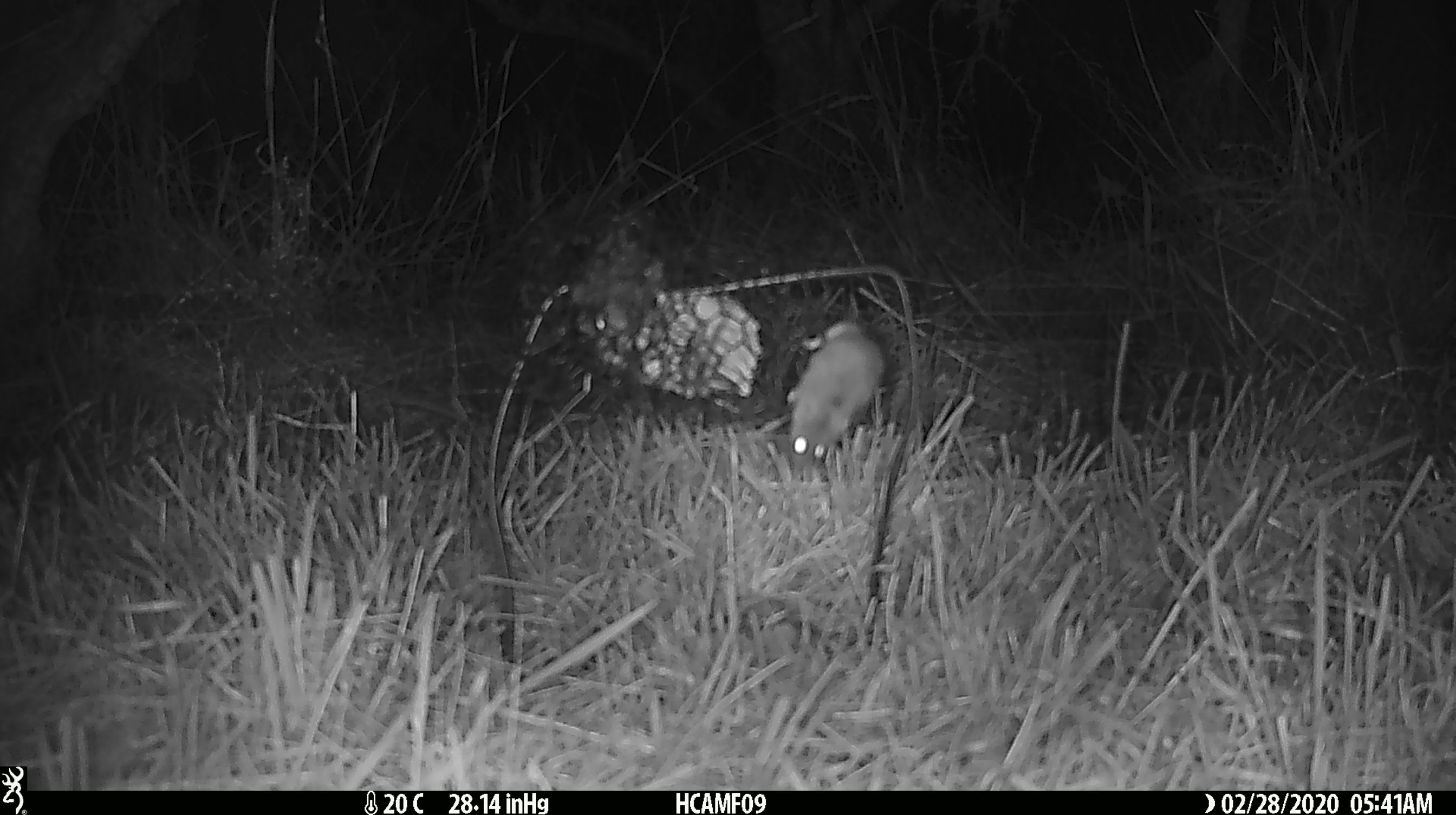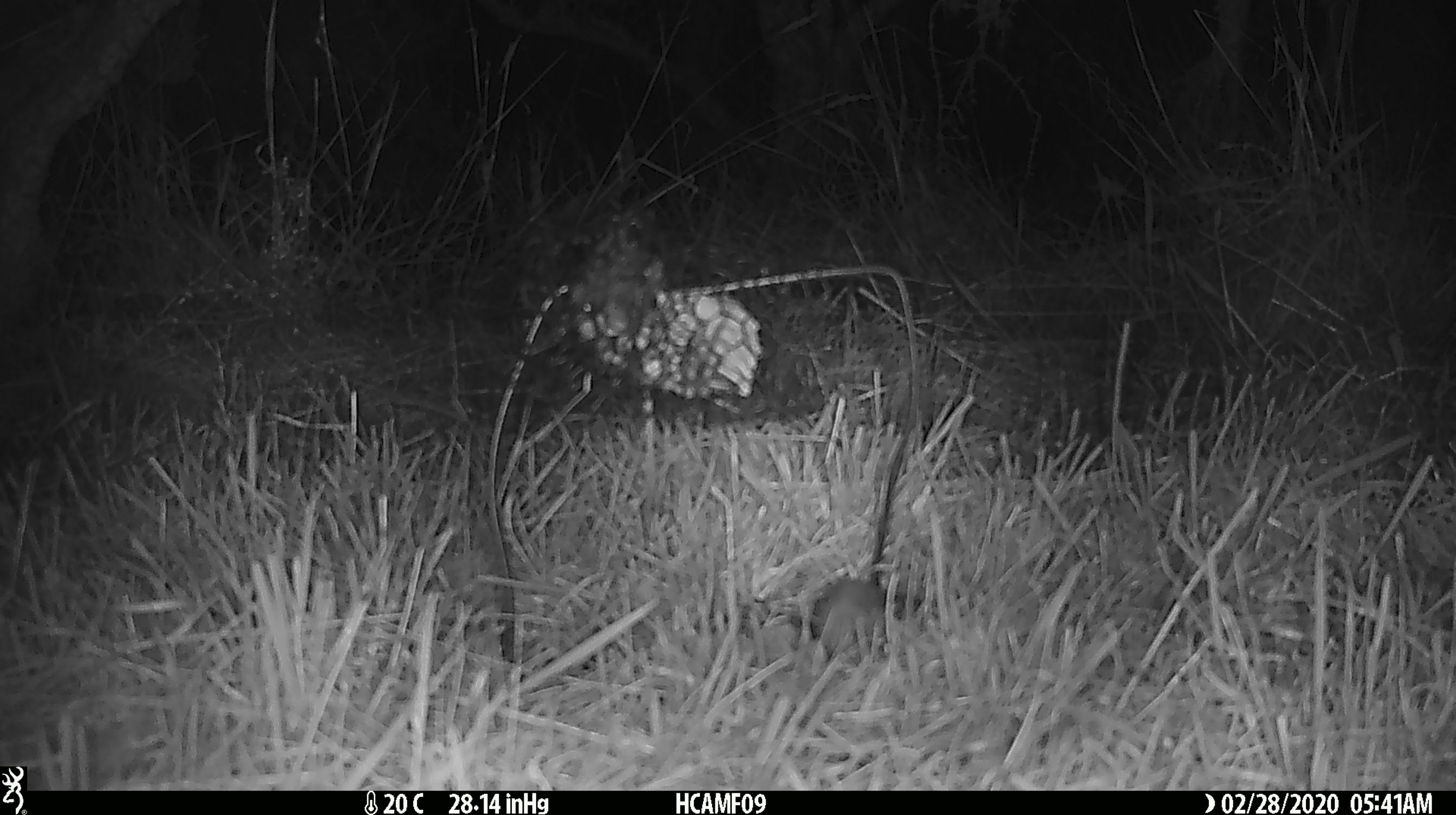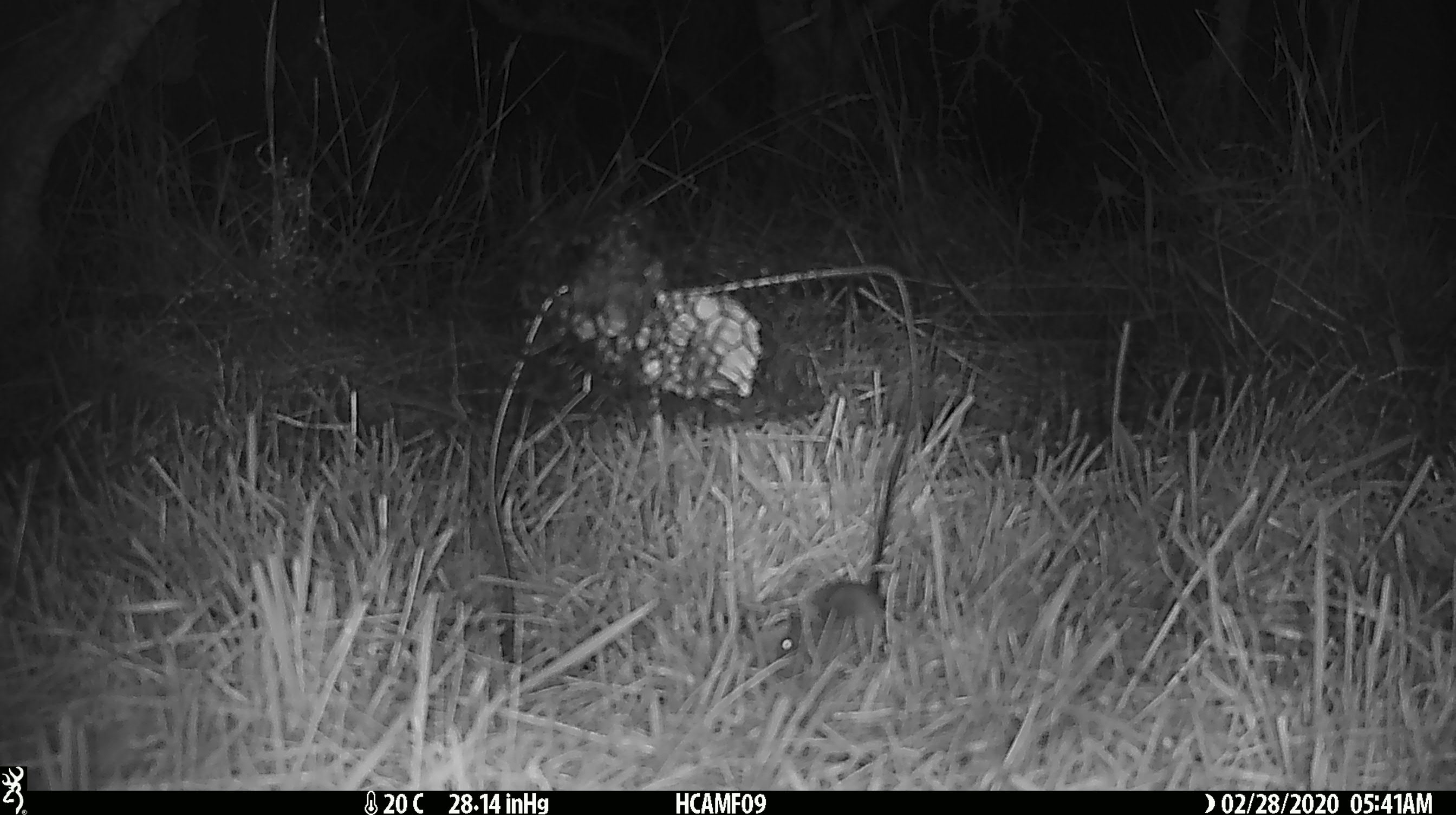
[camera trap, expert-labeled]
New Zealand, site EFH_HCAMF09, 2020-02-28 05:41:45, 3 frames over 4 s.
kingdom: Animalia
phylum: Chordata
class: Mammalia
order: Rodentia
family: Muridae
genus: Mus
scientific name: Mus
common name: mouse